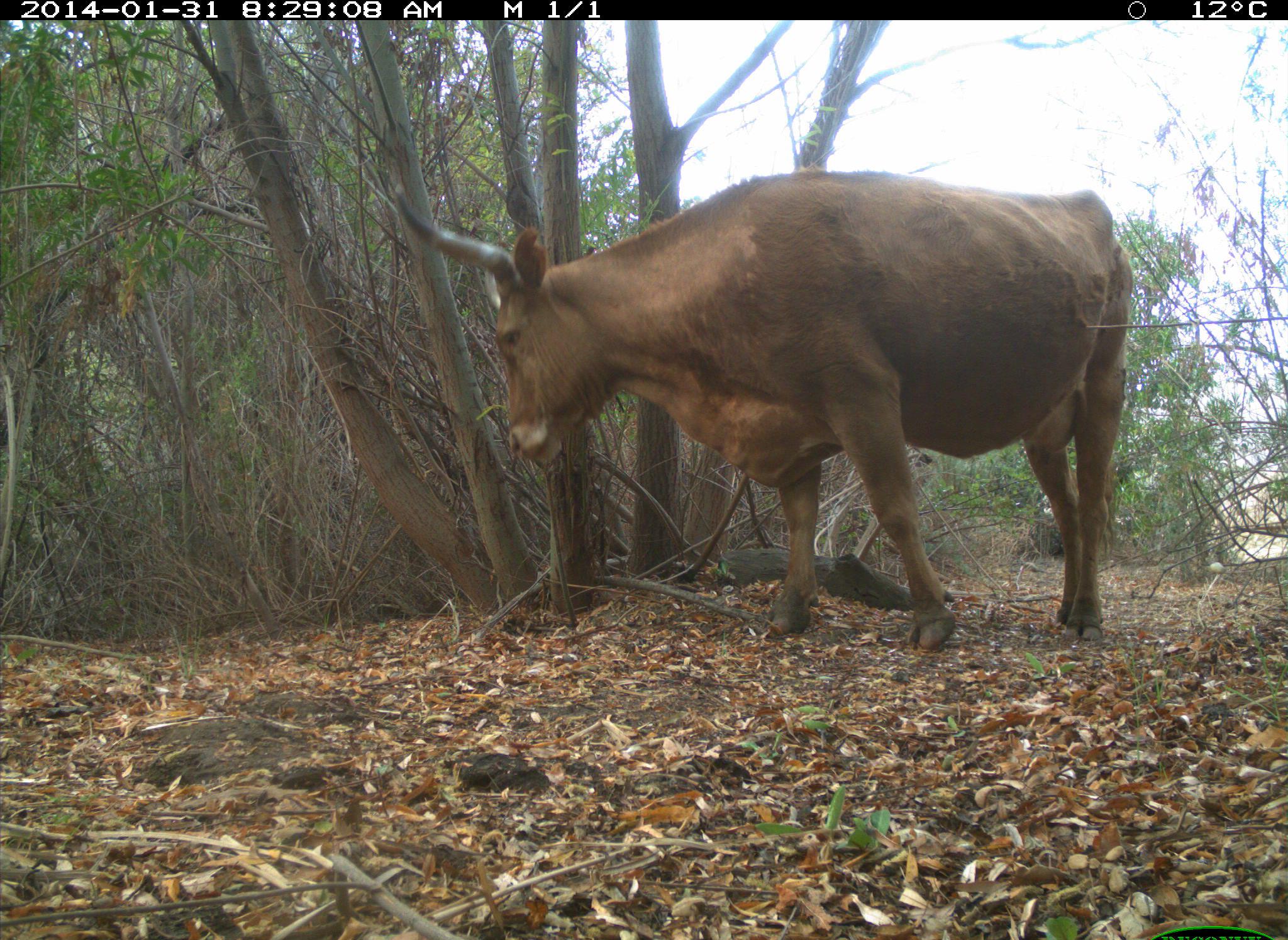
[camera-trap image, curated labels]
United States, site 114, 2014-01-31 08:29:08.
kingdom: Animalia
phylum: Chordata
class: Mammalia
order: Artiodactyla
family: Bovidae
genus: Bos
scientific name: Bos taurus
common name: cow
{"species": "cow (Bos taurus)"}